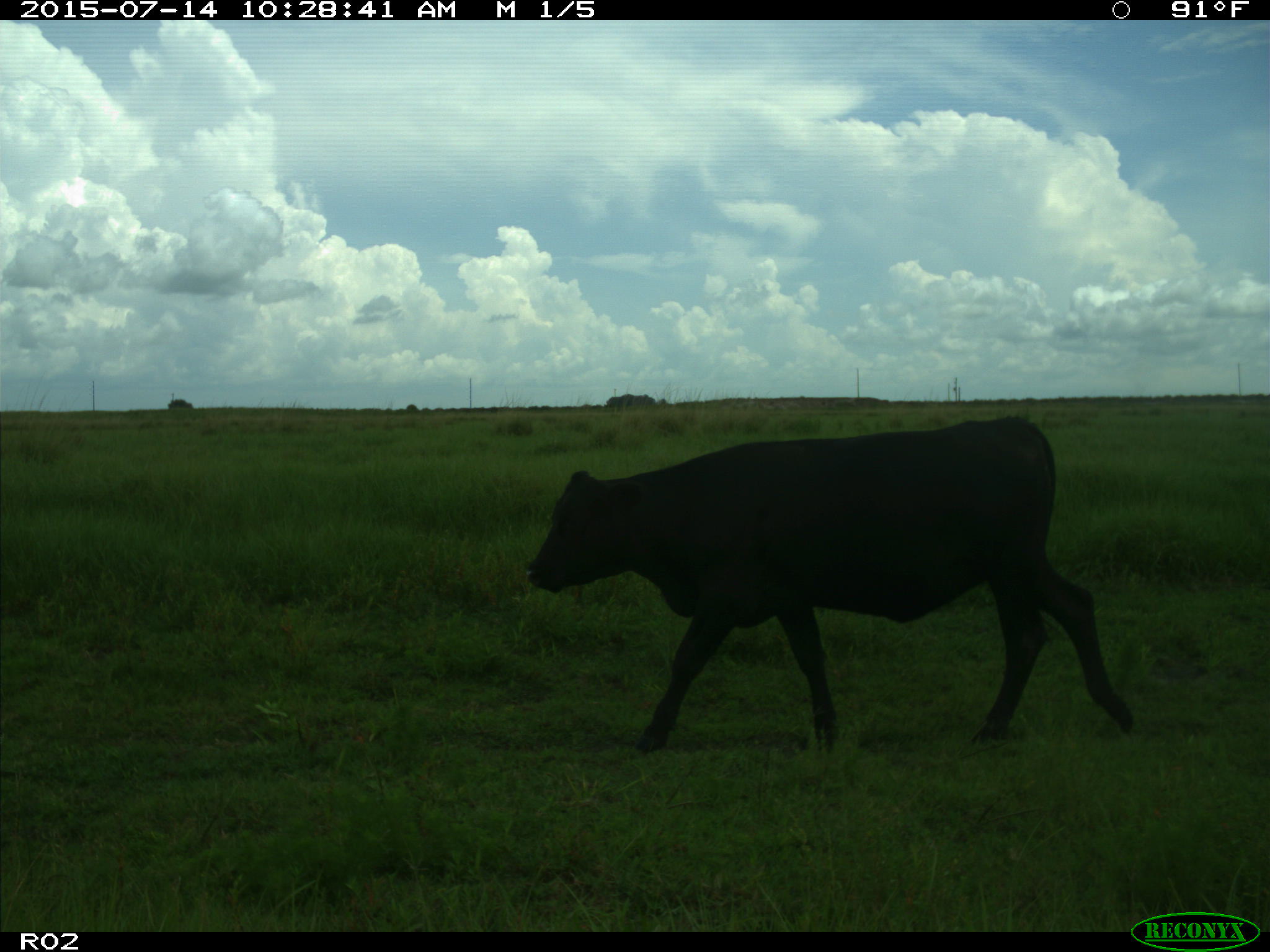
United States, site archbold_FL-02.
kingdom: Animalia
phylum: Chordata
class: Mammalia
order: Artiodactyla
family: Bovidae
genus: Bos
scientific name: Bos taurus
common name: domestic cow